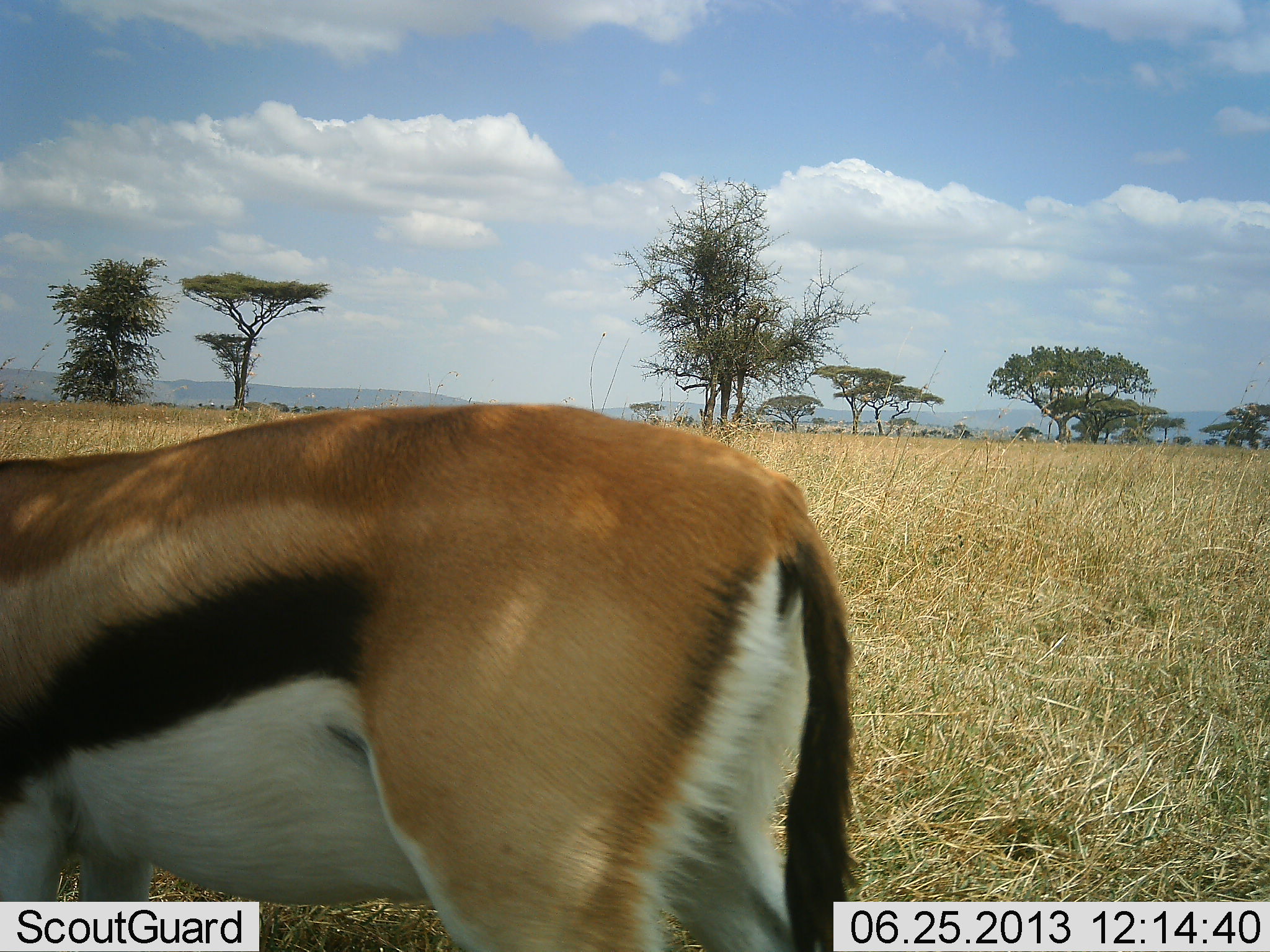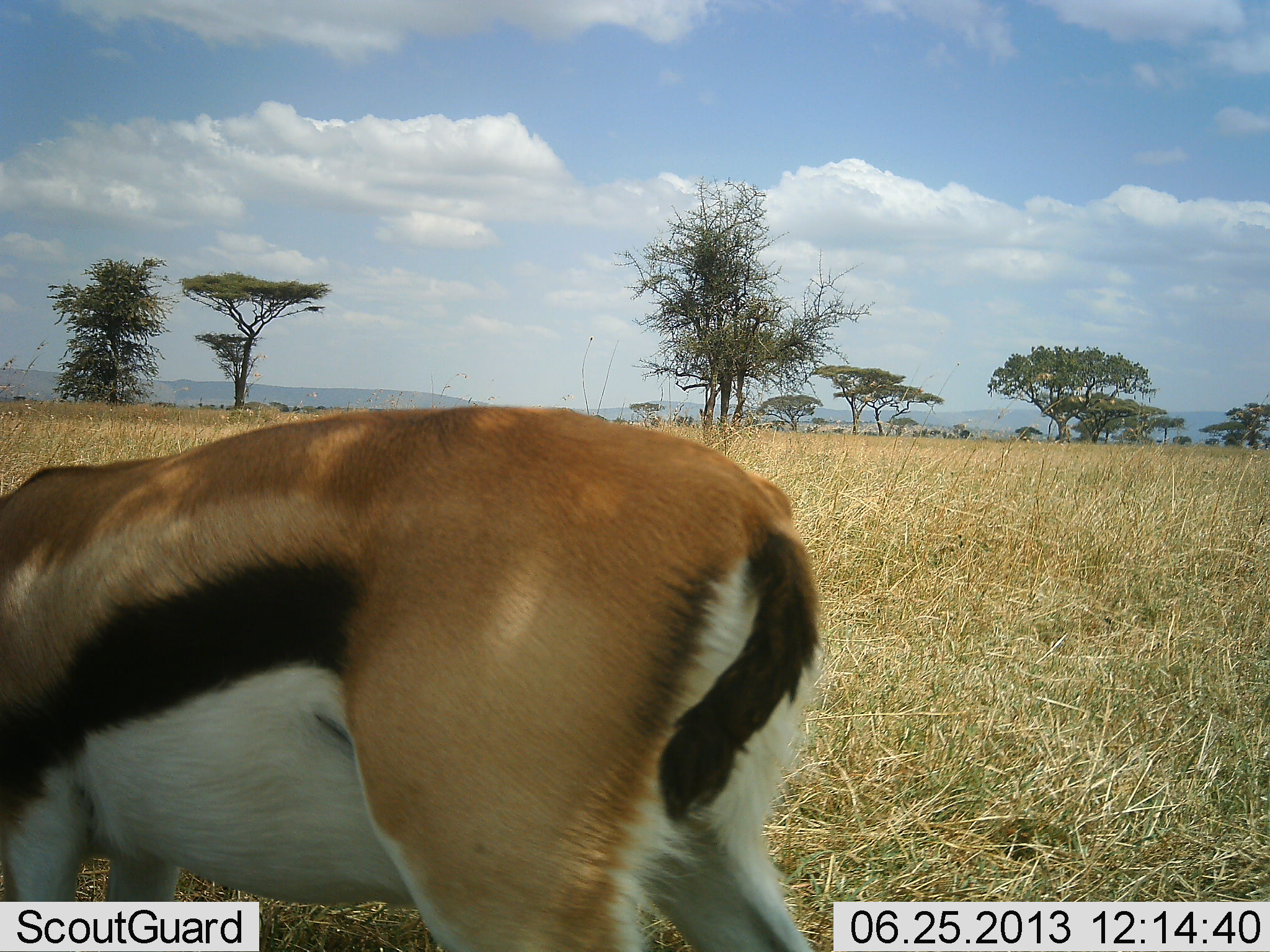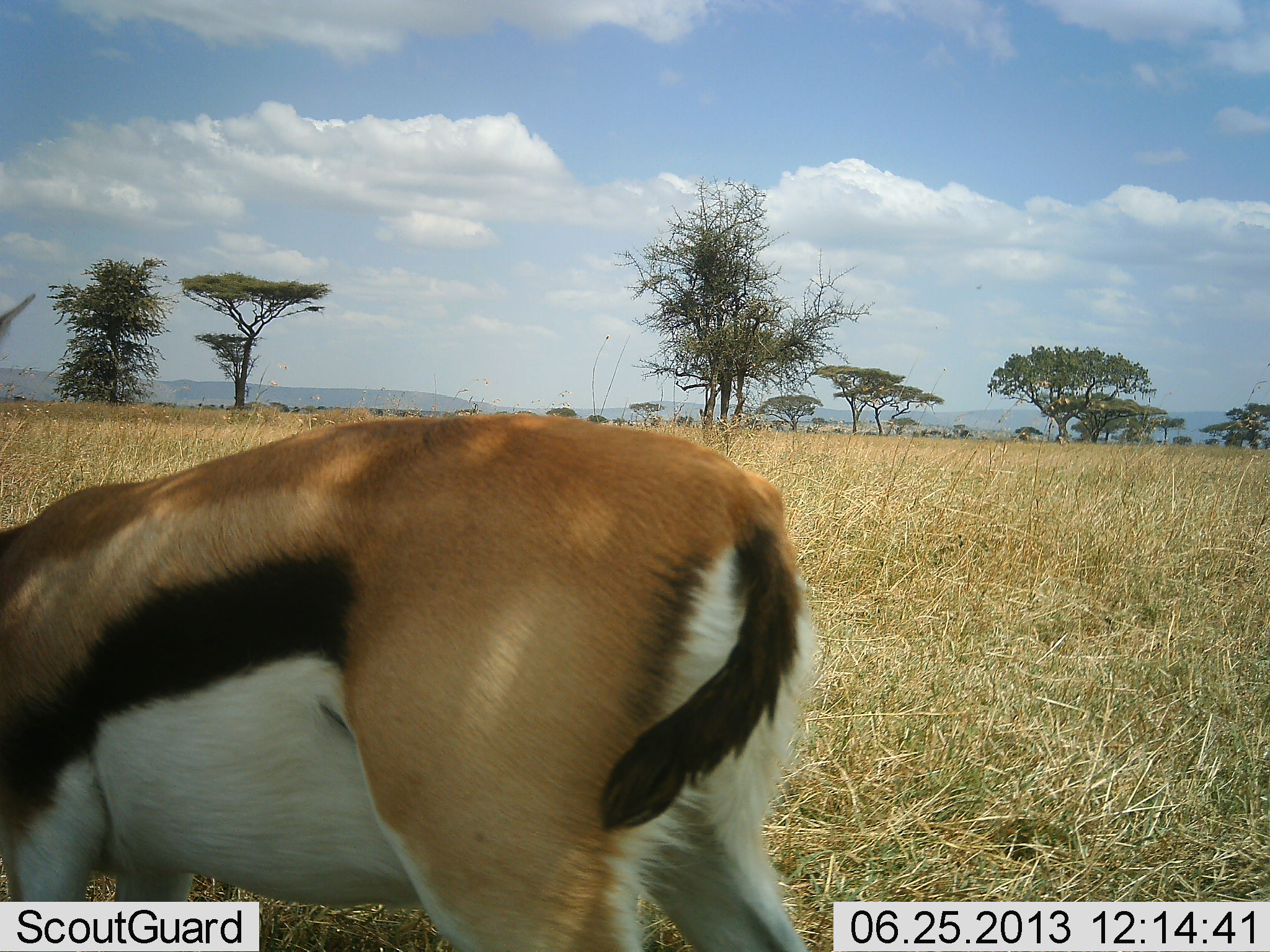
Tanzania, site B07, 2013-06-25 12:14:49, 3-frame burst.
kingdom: Animalia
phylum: Chordata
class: Mammalia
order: Artiodactyla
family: Bovidae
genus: Eudorcas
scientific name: Eudorcas thomsonii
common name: thomson's gazelle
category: gazellethomsons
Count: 1.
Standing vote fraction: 70%.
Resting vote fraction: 0%.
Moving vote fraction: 10%.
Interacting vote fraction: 0%.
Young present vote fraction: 0%.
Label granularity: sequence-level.